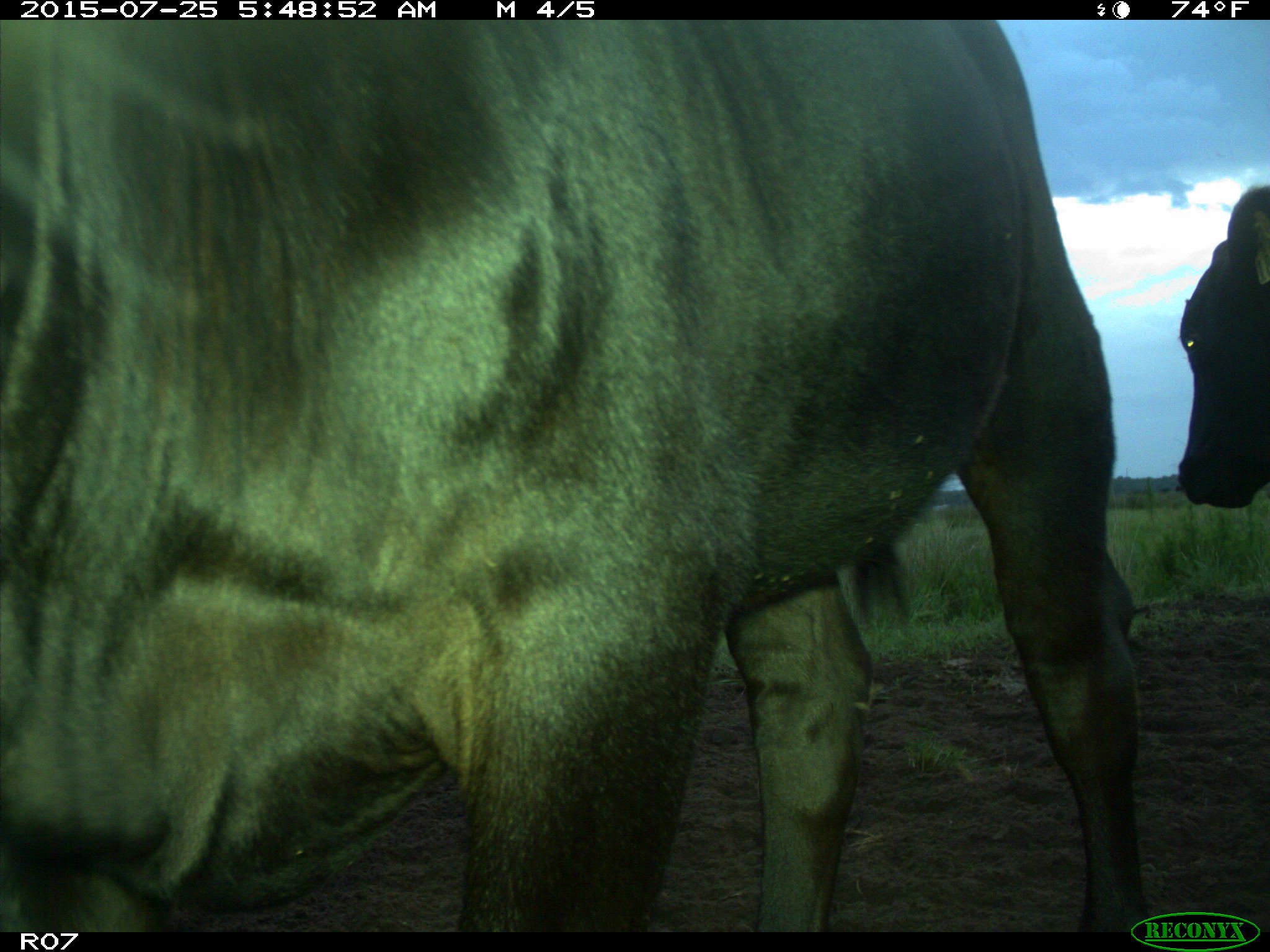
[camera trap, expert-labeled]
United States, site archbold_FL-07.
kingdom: Animalia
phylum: Chordata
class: Mammalia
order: Artiodactyla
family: Bovidae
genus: Bos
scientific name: Bos taurus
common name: domestic cow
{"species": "Bos taurus (domestic cow)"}